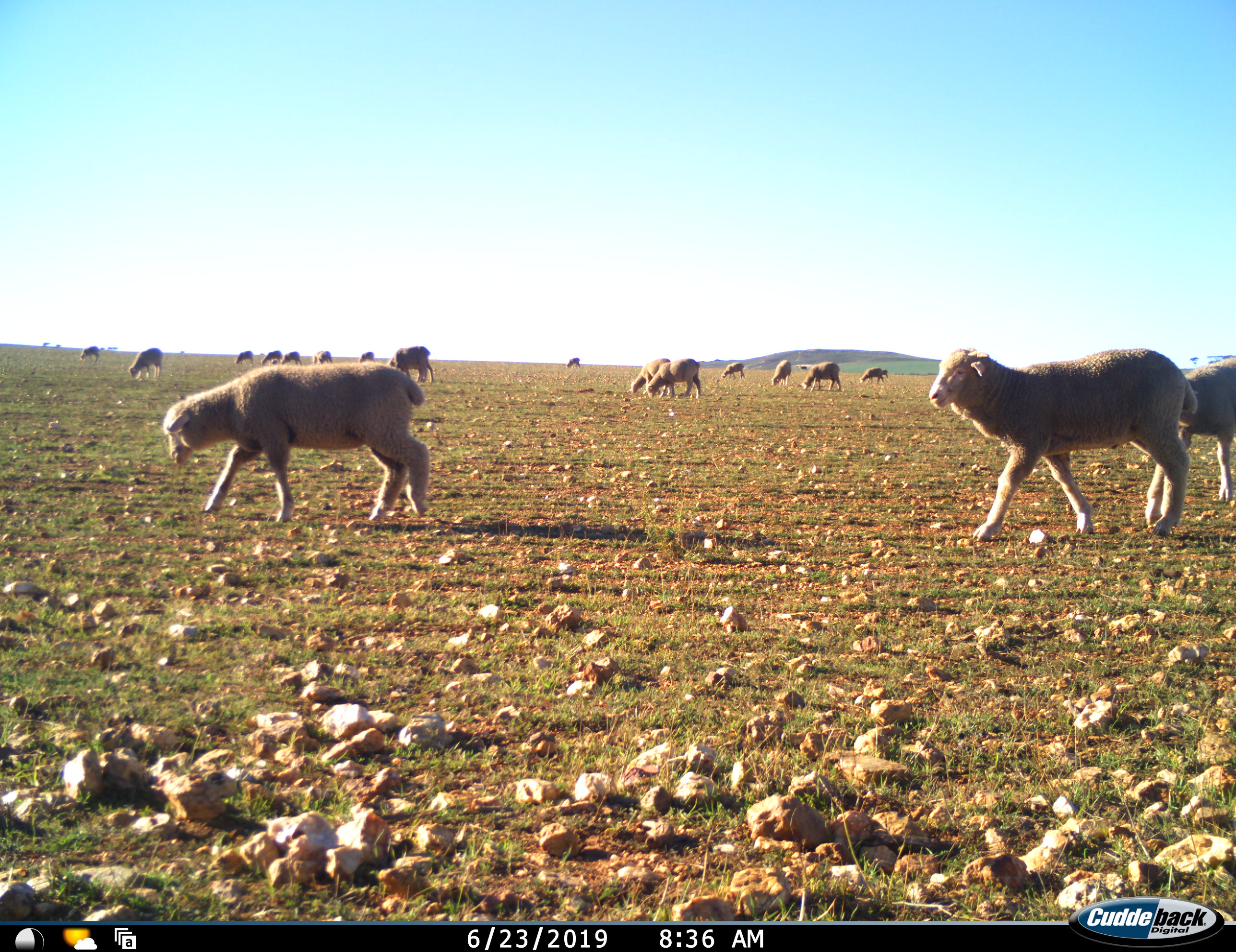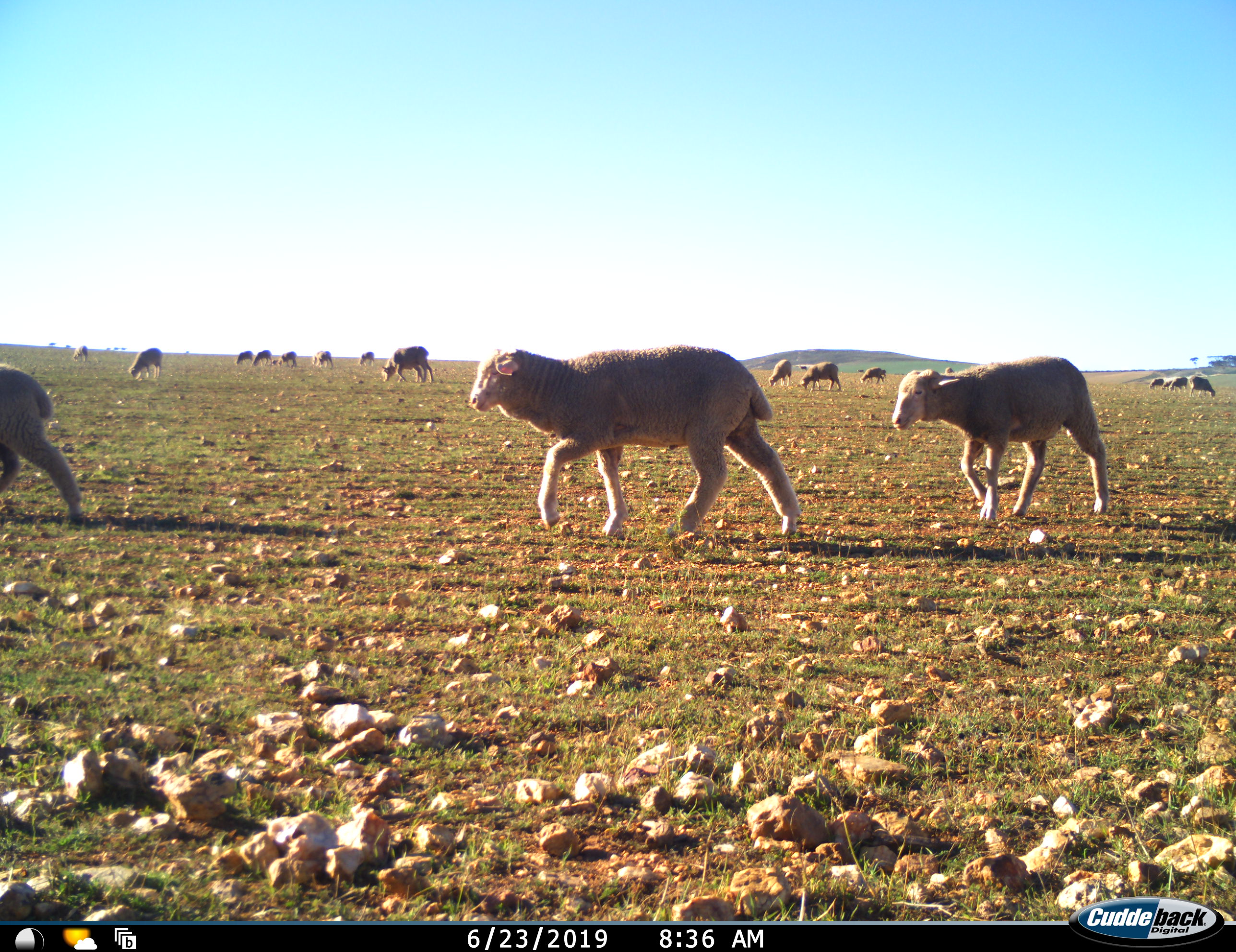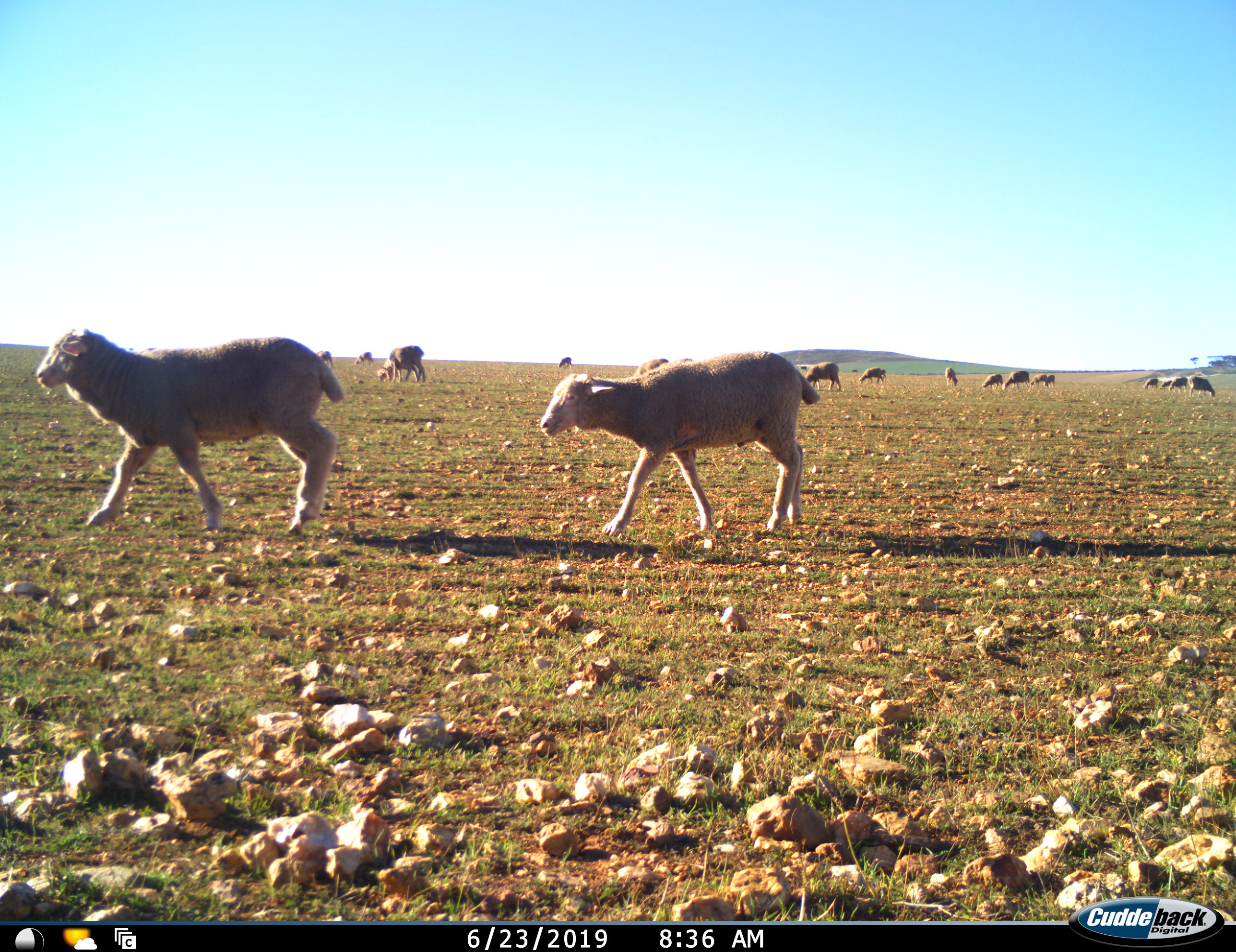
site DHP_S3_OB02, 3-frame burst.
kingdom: Animalia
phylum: Chordata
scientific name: Vertebrata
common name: domestic animal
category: domesticanimal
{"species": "domesticanimal (domestic animal) (Vertebrata)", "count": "11-50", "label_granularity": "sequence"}